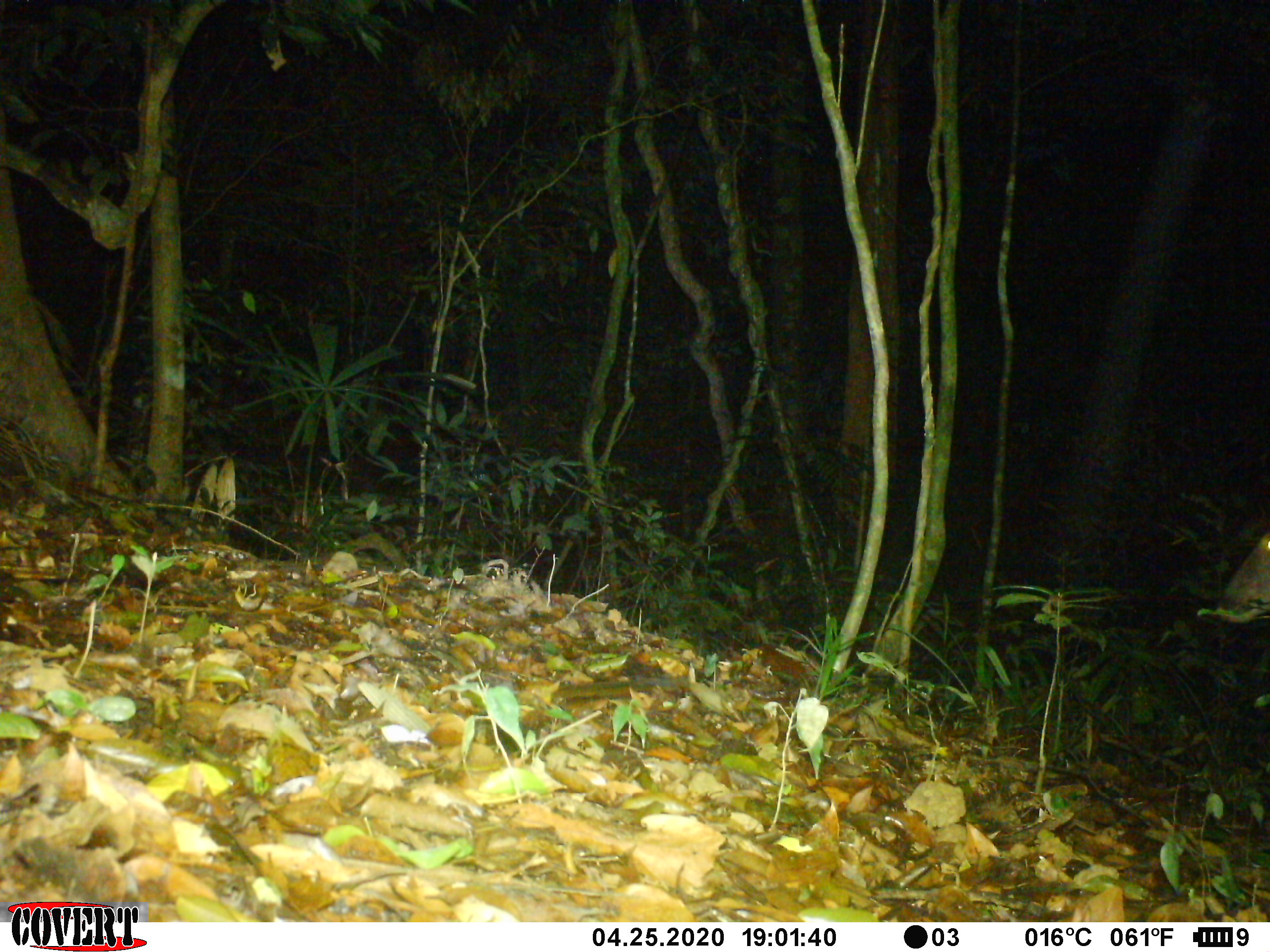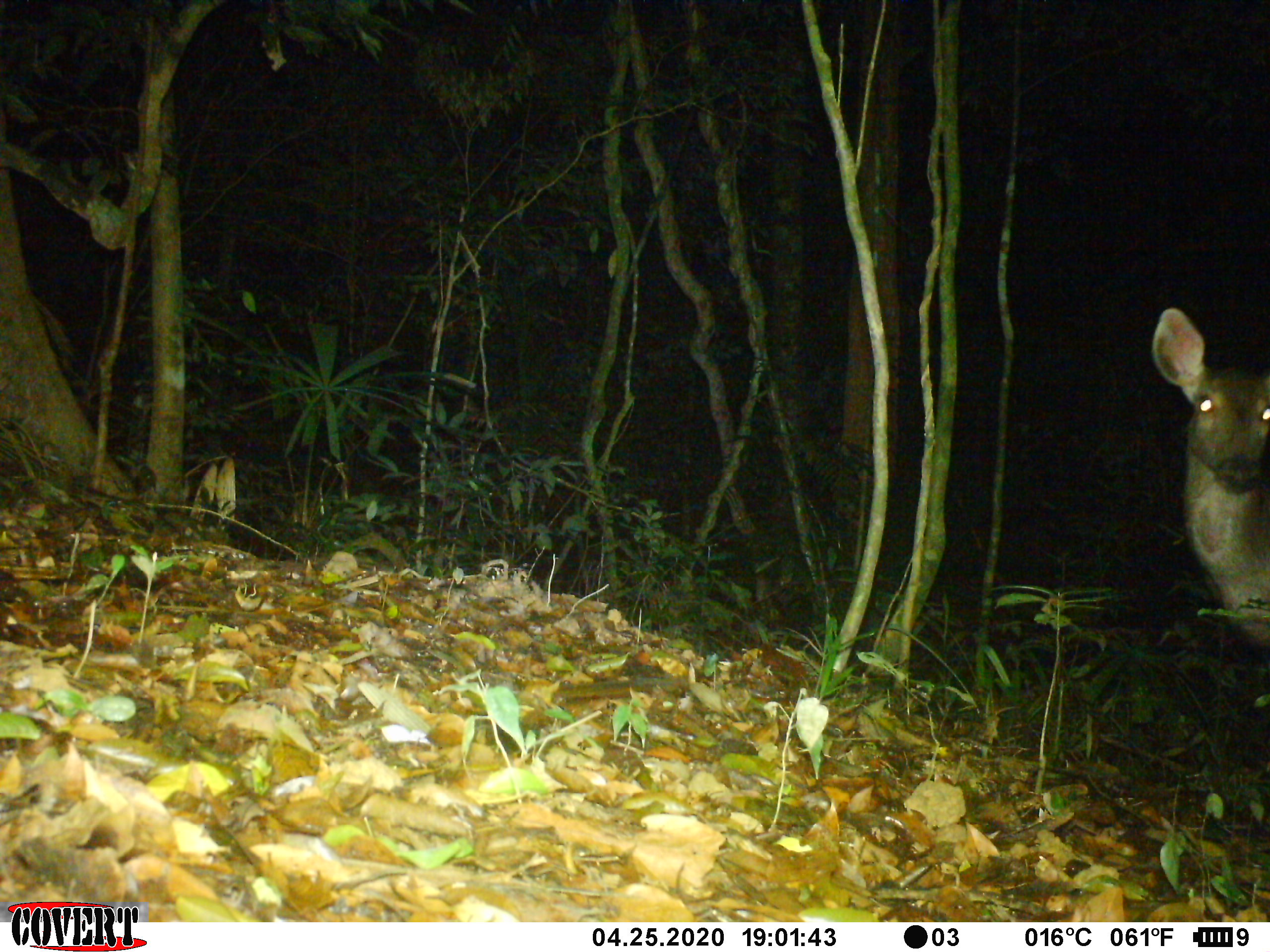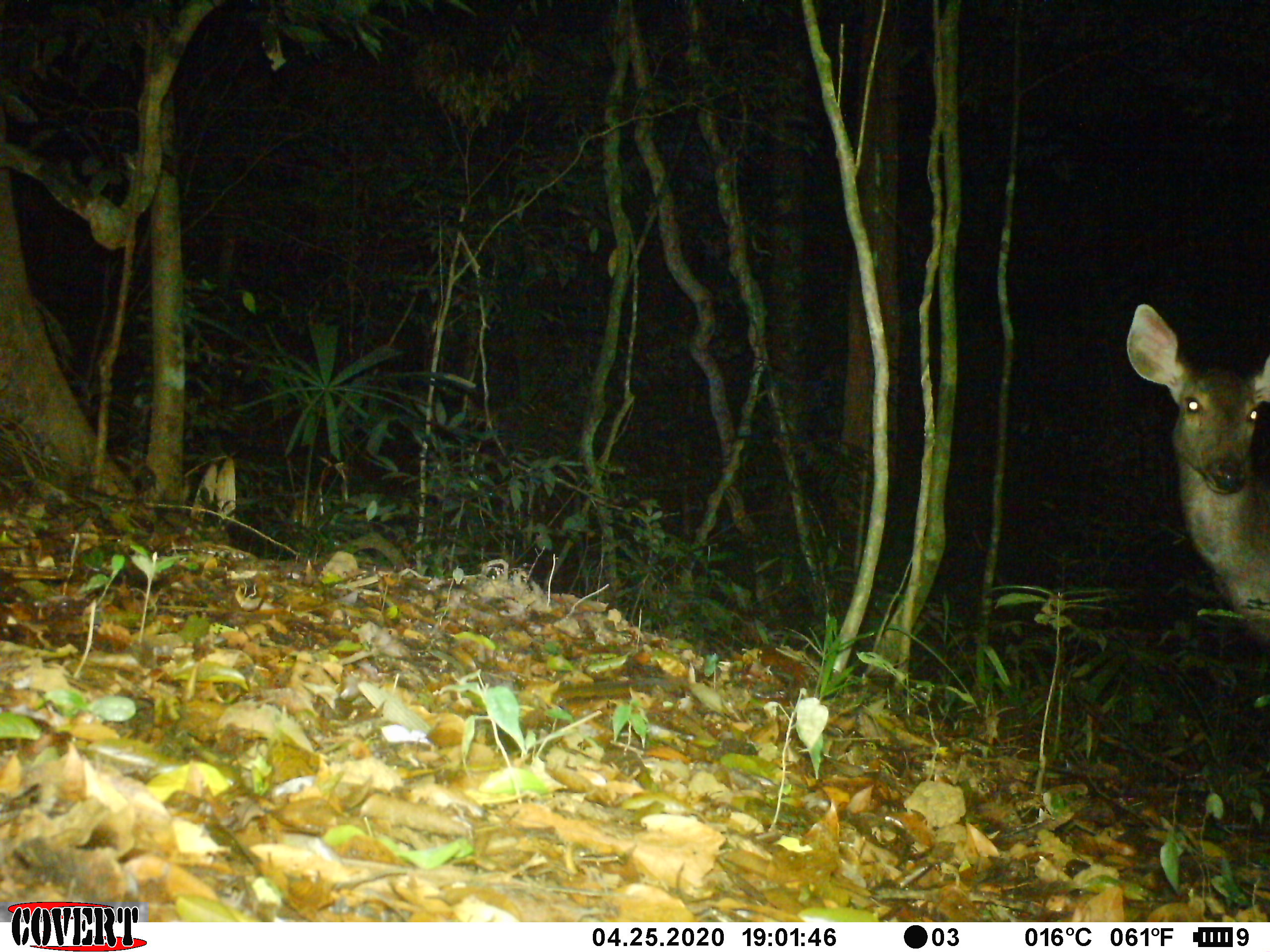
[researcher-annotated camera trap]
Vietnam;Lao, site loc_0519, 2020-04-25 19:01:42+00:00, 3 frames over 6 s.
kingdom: Animalia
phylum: Chordata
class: Mammalia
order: Artiodactyla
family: Cervidae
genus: Rusa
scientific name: Rusa unicolor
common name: sambar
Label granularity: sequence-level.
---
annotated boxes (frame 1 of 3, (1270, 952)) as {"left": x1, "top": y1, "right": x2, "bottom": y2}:
sambar: {"left": 1214, "top": 529, "right": 1270, "bottom": 624}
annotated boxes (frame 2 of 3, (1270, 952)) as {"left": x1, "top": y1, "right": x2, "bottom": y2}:
sambar: {"left": 1147, "top": 302, "right": 1270, "bottom": 653}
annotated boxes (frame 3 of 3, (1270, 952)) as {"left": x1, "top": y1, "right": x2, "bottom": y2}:
sambar: {"left": 1126, "top": 301, "right": 1270, "bottom": 643}